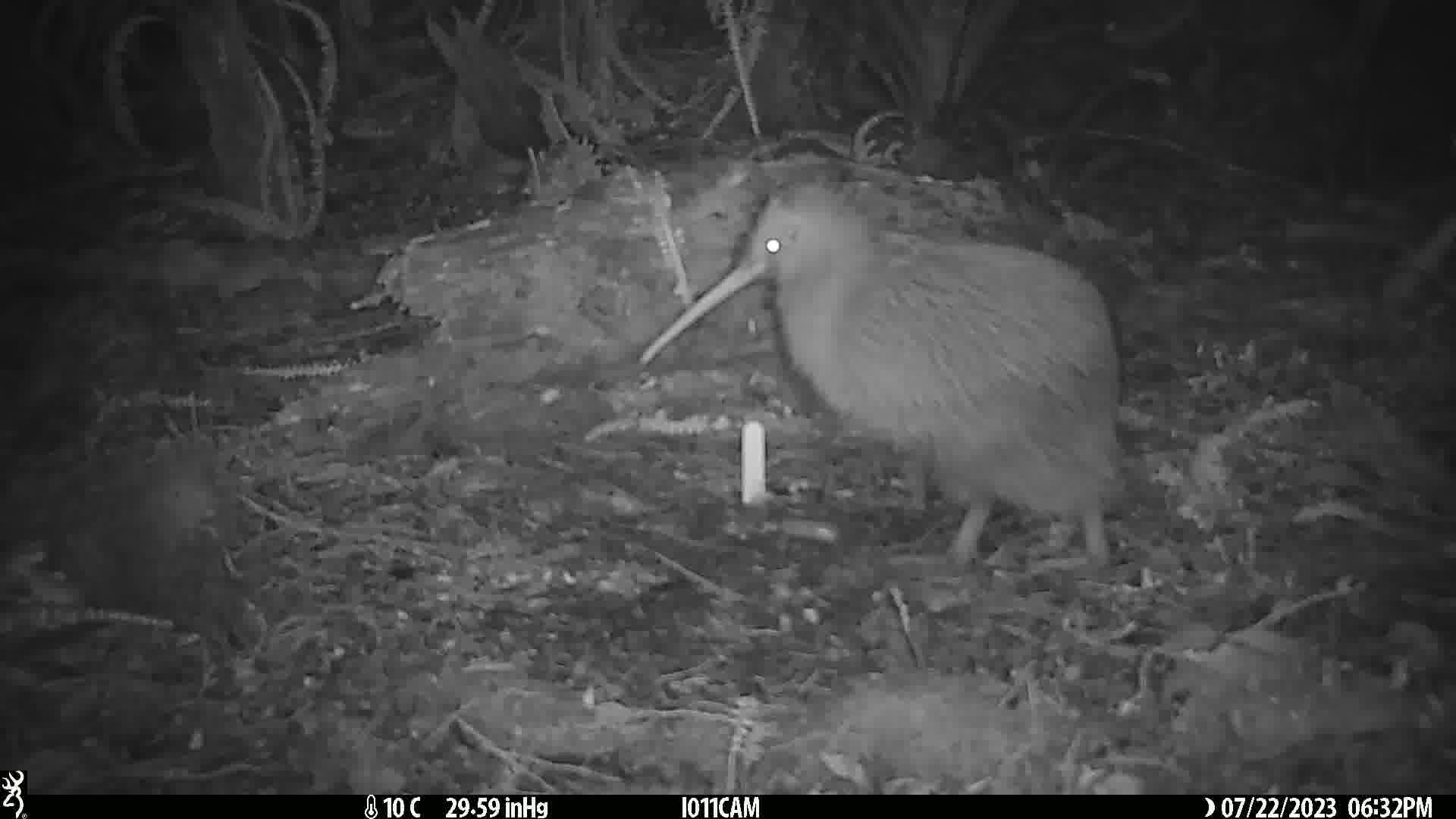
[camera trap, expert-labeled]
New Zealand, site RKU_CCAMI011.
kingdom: Animalia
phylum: Chordata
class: Aves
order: Apterygiformes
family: Apterygidae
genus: Apteryx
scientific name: Apteryx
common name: kiwi